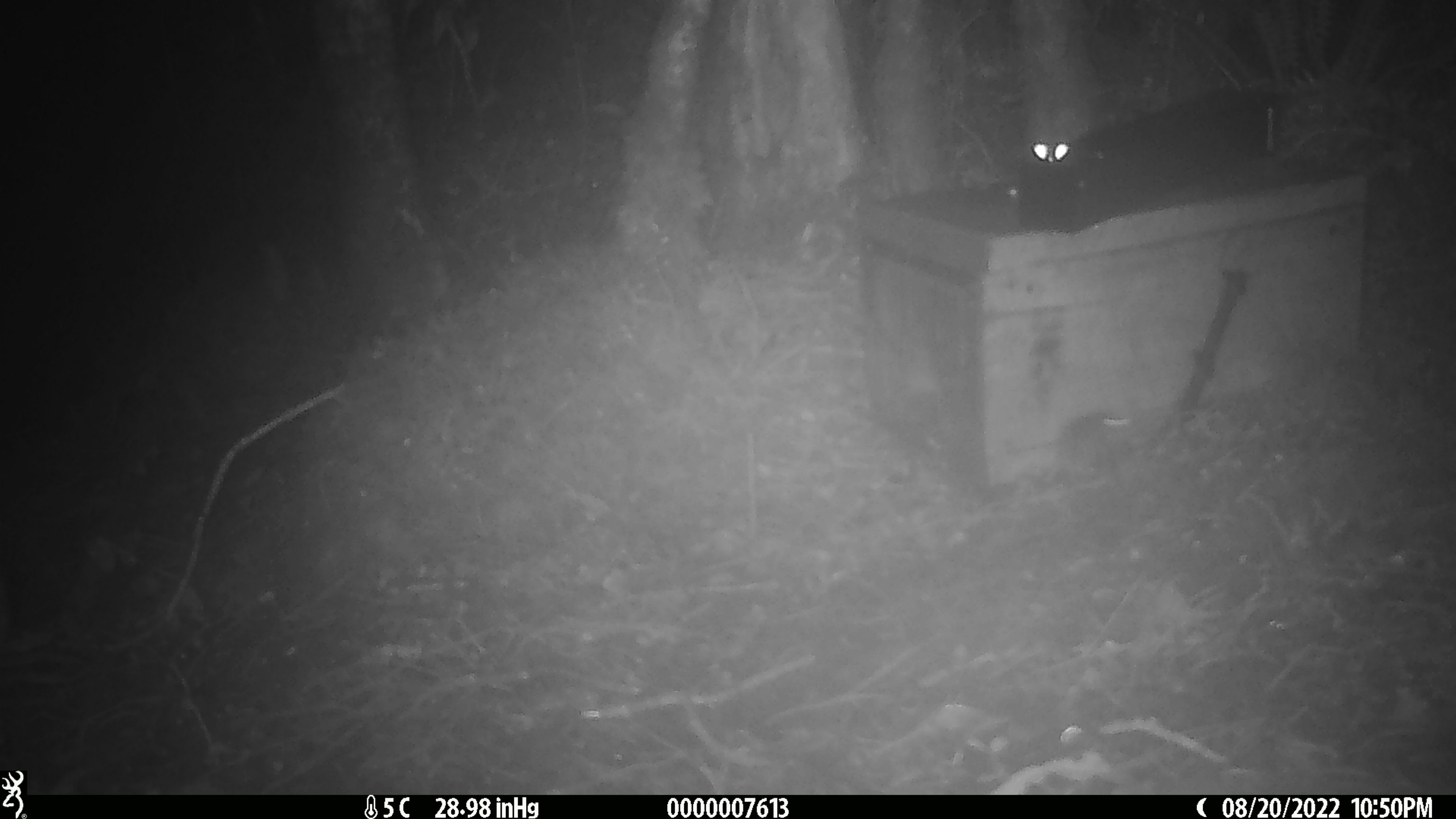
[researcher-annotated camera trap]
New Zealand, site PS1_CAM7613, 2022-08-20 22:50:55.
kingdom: Animalia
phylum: Chordata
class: Mammalia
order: Rodentia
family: Muridae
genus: Mus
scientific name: Mus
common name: mouse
Mouse (Mus).